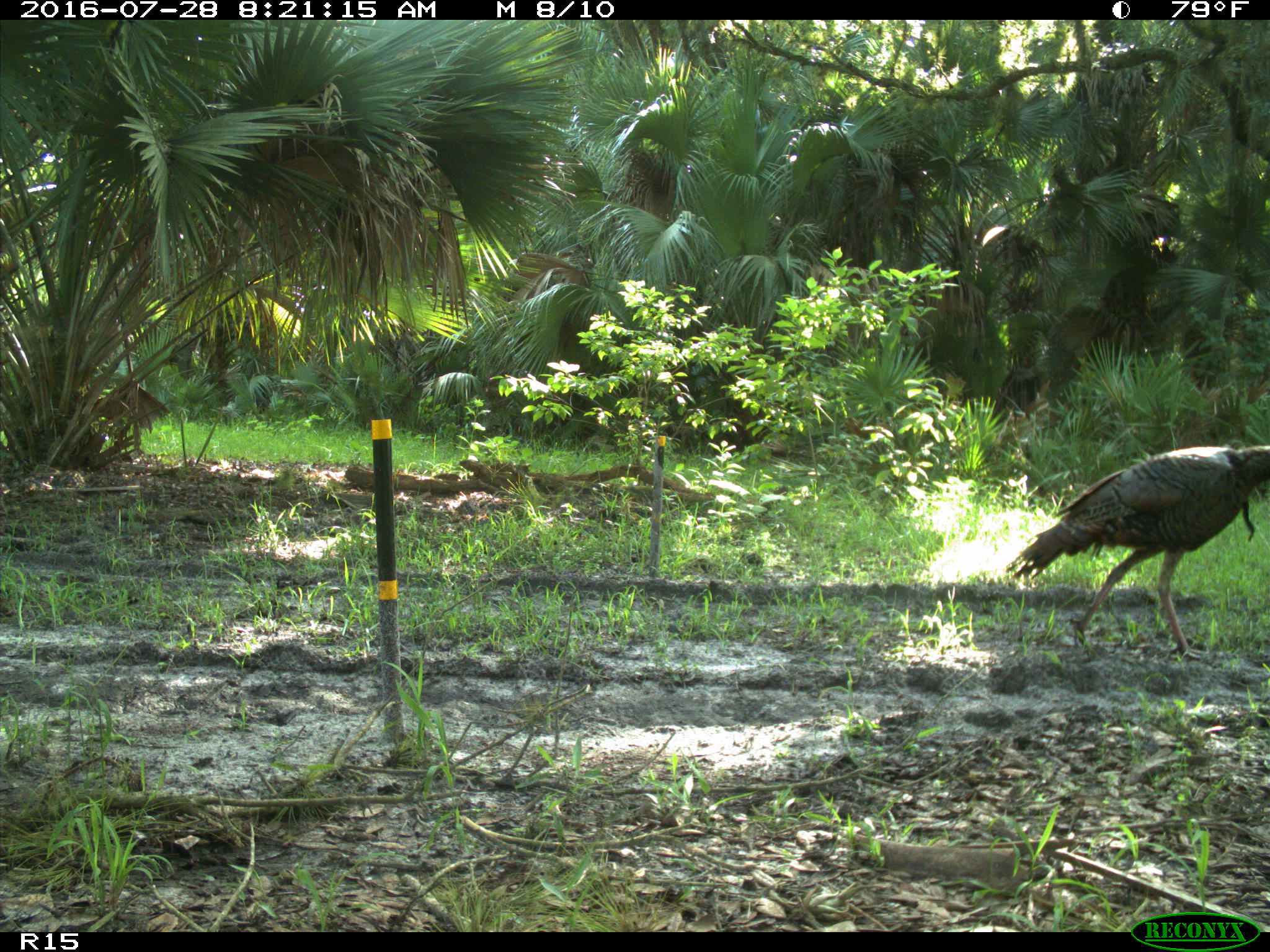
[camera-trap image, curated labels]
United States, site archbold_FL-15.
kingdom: Animalia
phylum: Chordata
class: Aves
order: Galliformes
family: Phasianidae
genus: Meleagris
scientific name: Meleagris gallopavo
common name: wild turkey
Meleagris gallopavo (wild turkey).